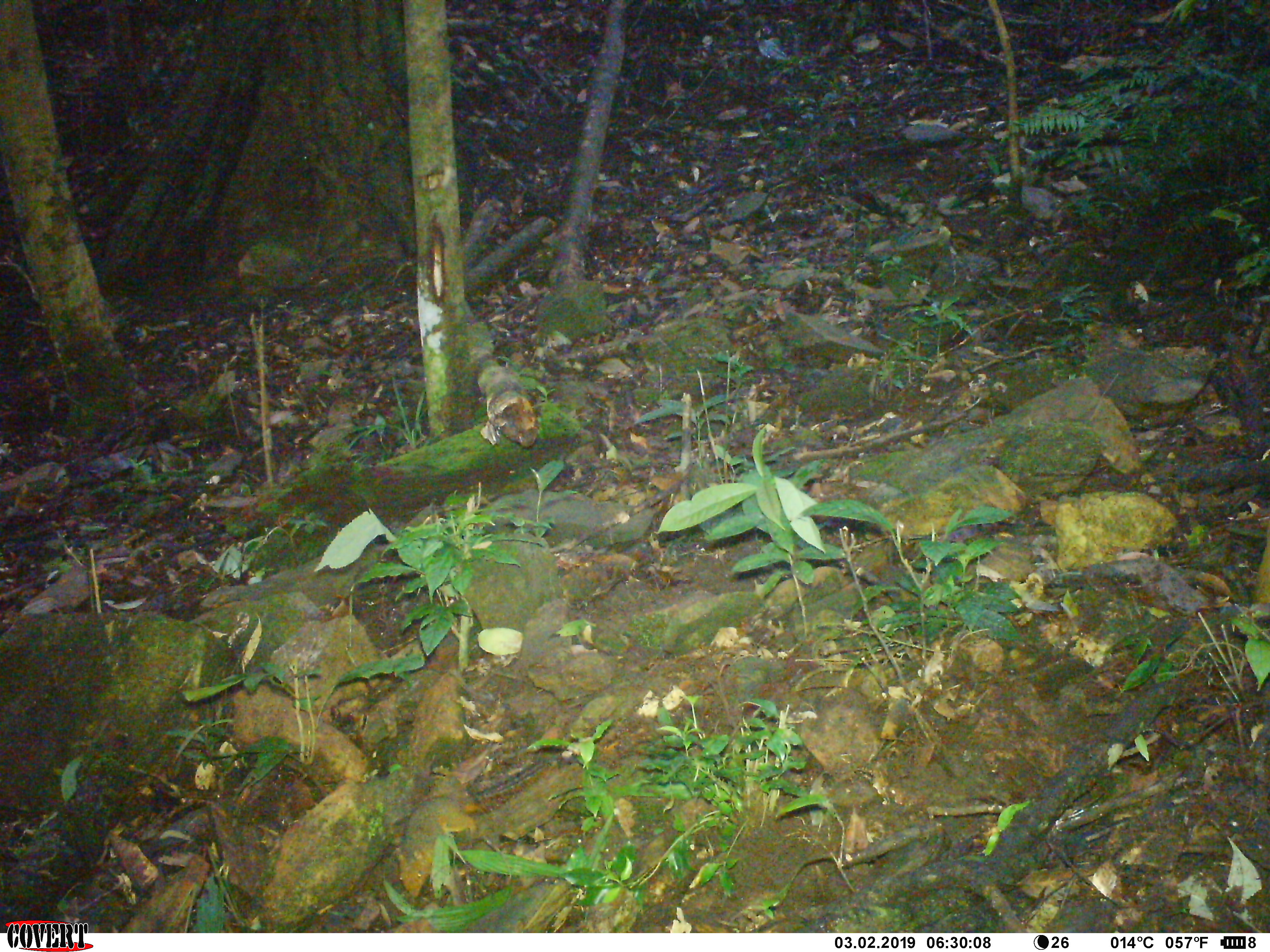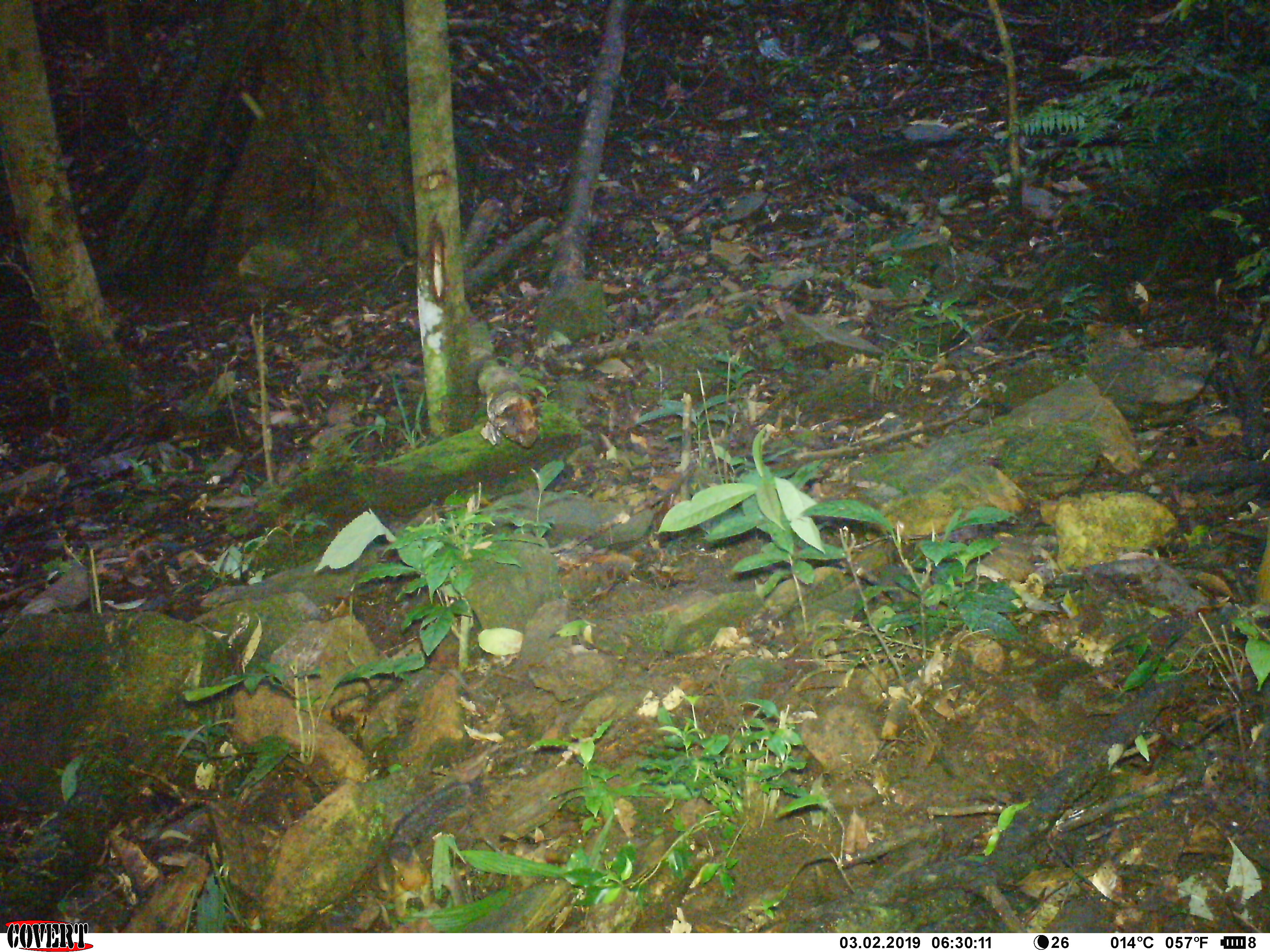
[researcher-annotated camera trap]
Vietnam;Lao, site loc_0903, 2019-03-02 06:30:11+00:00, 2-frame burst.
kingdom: Animalia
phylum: Chordata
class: Mammalia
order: Rodentia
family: Sciuridae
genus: Dremomys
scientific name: Dremomys rufigenis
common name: red-cheeked squirrel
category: red cheeked squirrel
Red cheeked squirrel (red-cheeked squirrel) (Dremomys rufigenis). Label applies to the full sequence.